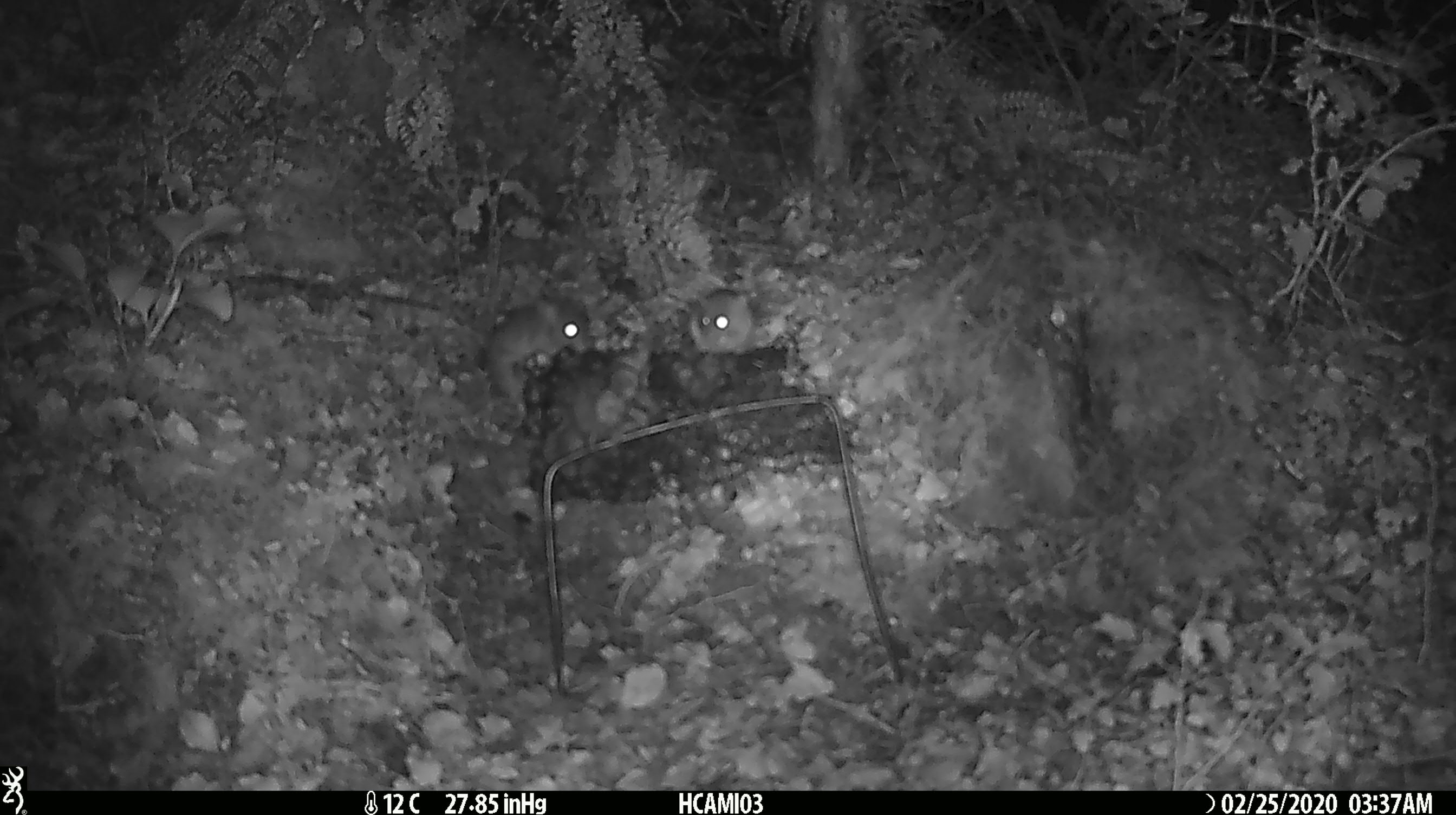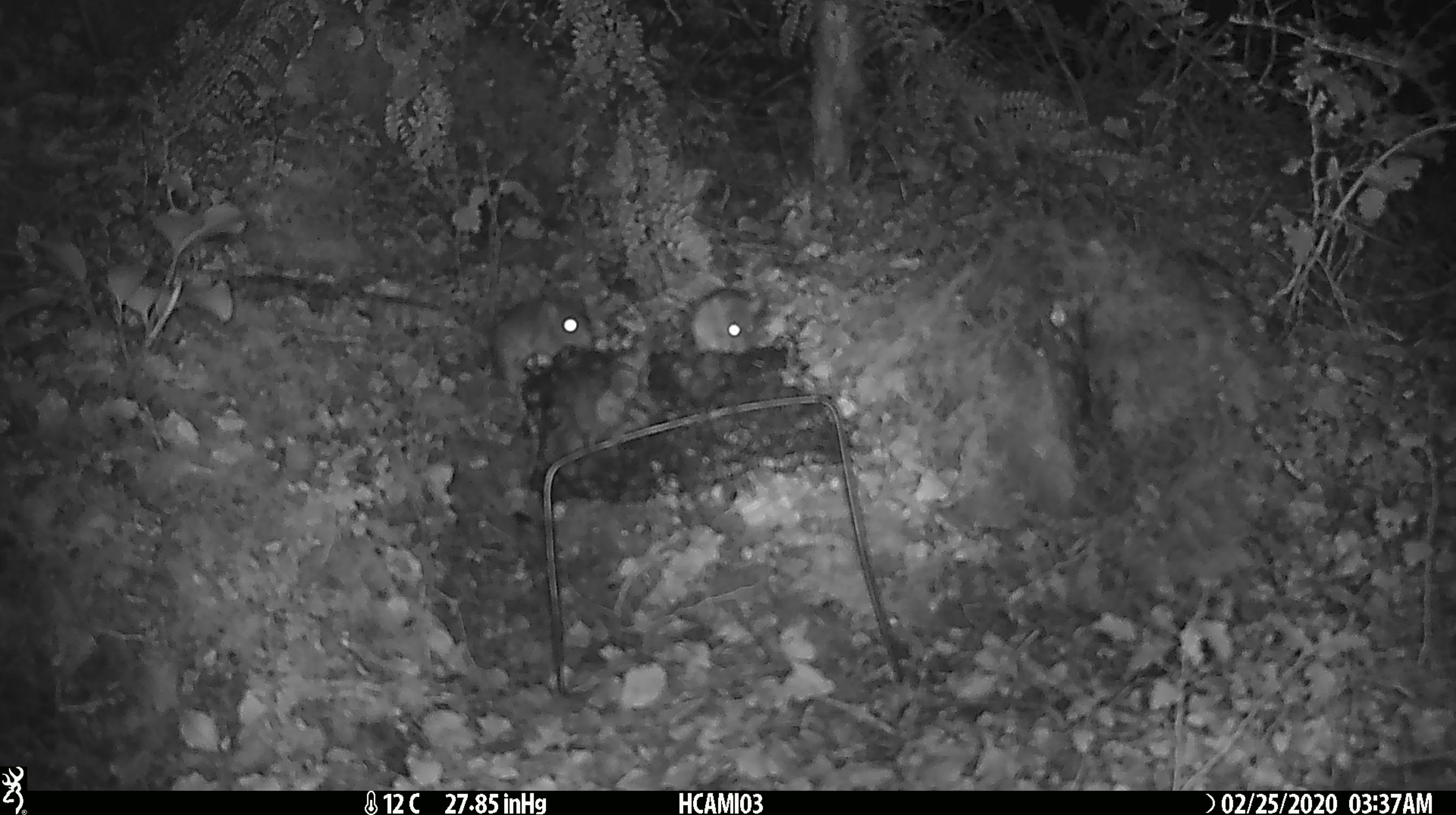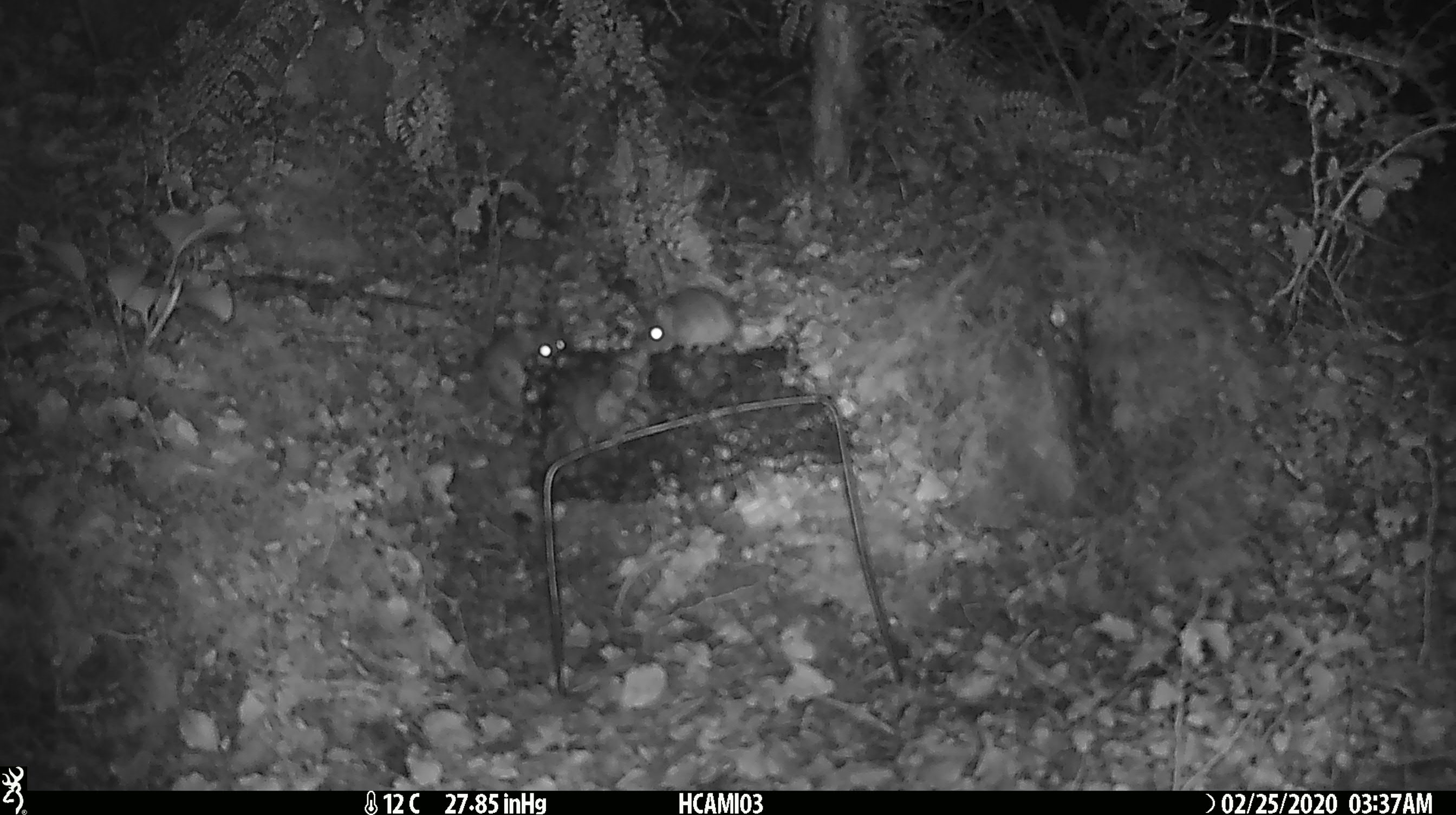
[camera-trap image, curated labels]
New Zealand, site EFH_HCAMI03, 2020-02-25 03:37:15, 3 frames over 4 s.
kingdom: Animalia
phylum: Chordata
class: Mammalia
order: Rodentia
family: Muridae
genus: Mus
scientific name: Mus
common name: mouse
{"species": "mouse (Mus)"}